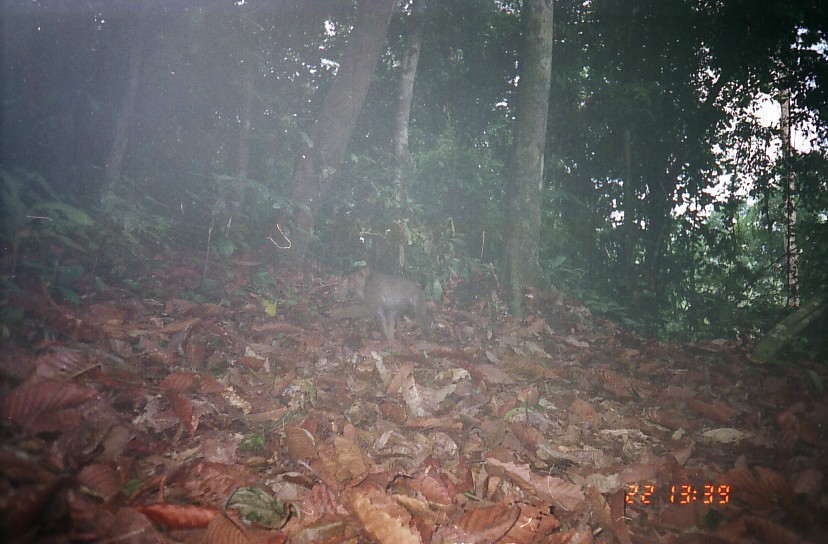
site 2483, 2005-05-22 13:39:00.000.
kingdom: Animalia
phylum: Chordata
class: Mammalia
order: Primates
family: Cercopithecidae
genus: Macaca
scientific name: Macaca nemestrina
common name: southern pig-tailed macaque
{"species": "Macaca nemestrina (southern pig-tailed macaque)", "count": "1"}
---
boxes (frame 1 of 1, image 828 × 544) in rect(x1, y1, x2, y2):
macaca nemestrina: rect(329, 268, 428, 343)